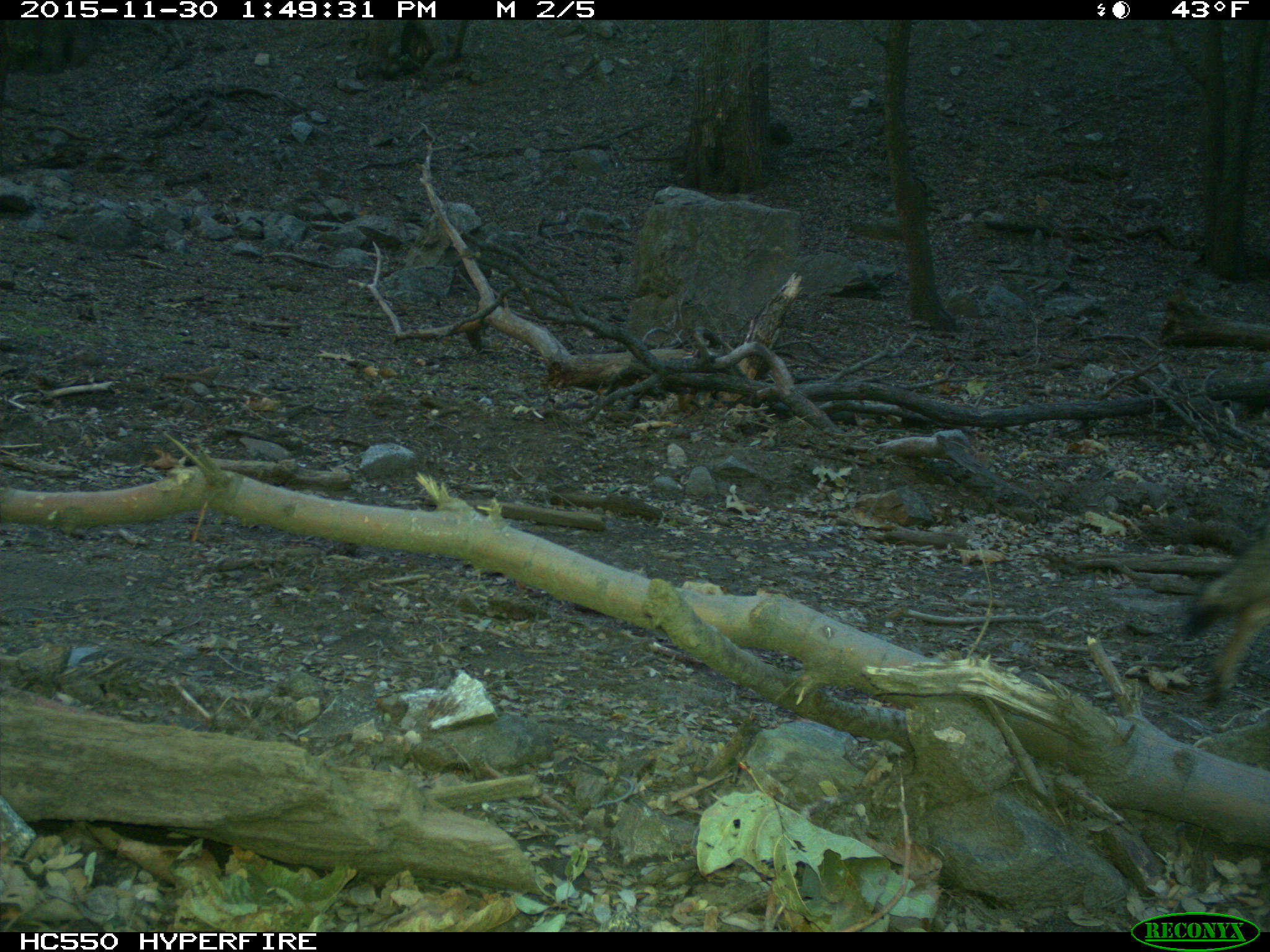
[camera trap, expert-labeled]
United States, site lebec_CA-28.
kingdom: Animalia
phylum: Chordata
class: Mammalia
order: Carnivora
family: Canidae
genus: Canis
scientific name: Canis latrans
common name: coyote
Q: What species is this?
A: Canis latrans (coyote).